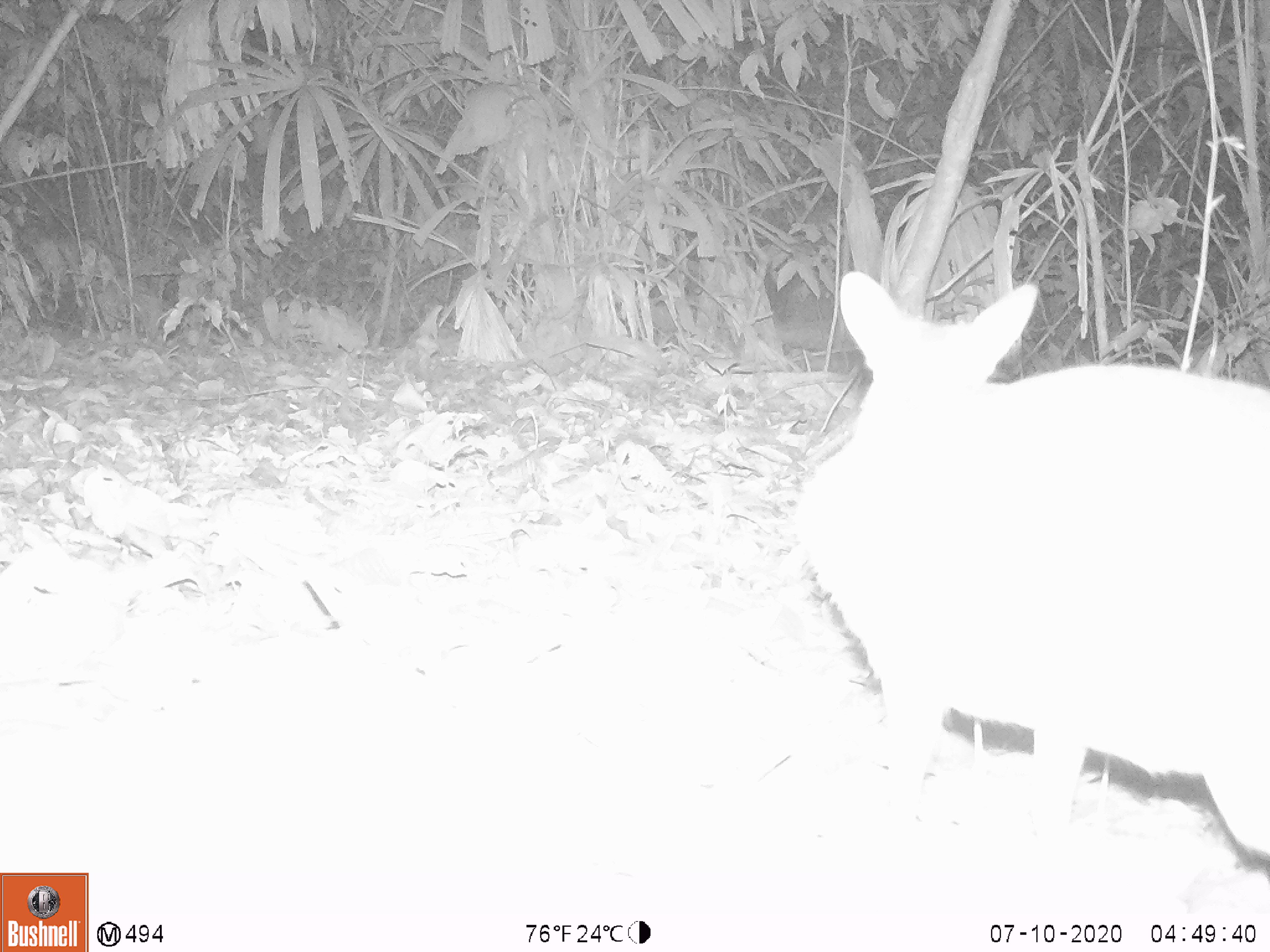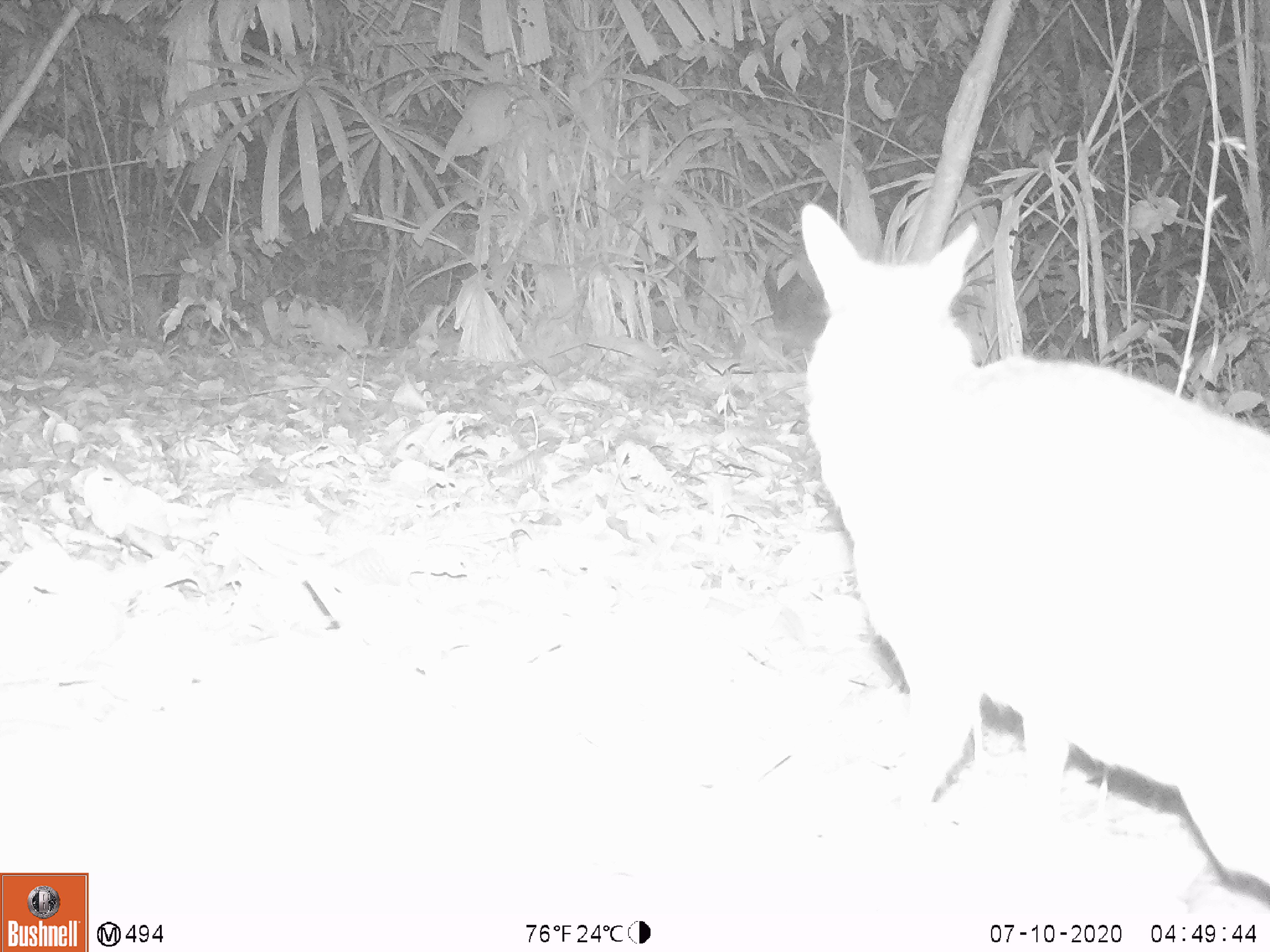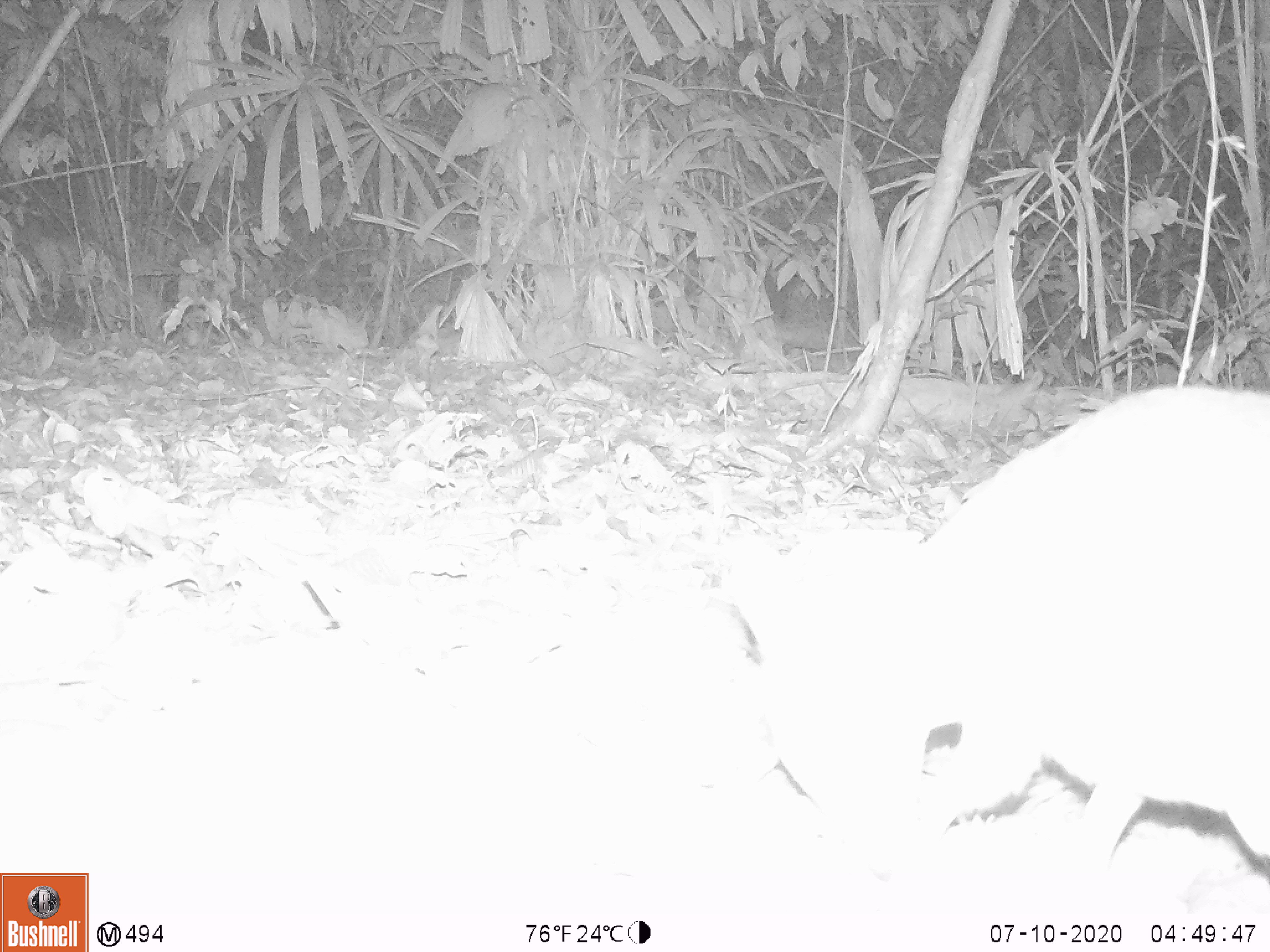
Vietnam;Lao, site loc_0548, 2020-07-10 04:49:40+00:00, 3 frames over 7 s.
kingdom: Animalia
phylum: Chordata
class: Mammalia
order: Artiodactyla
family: Tragulidae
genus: Moschiola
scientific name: Moschiola meminna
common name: chevrotain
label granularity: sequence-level